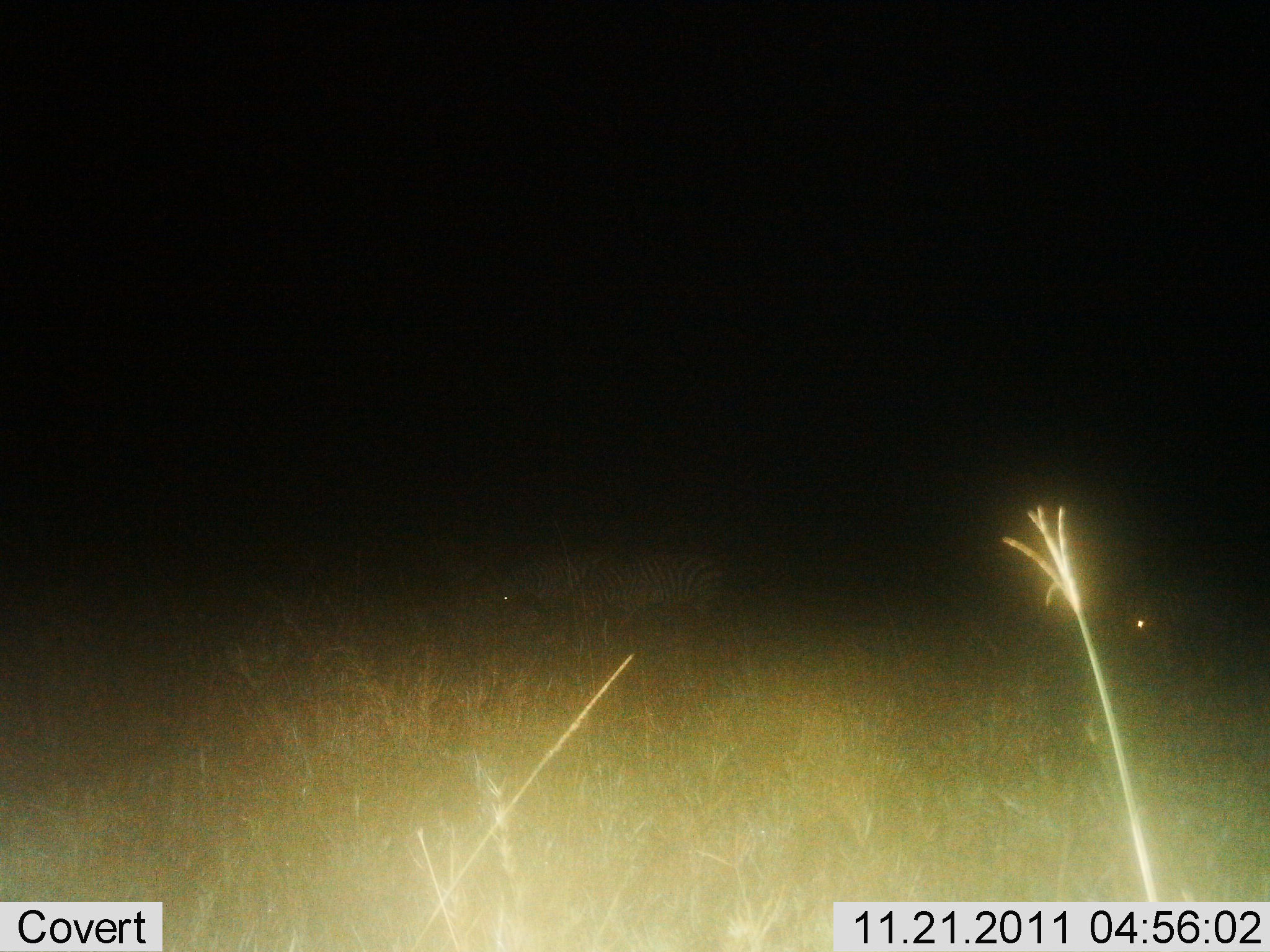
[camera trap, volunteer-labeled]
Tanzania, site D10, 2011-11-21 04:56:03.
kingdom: Animalia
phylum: Chordata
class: Mammalia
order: Perissodactyla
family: Equidae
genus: Equus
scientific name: Equus quagga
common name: plains zebra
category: zebra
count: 2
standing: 75%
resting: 0%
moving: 0%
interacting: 0%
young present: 0%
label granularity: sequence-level